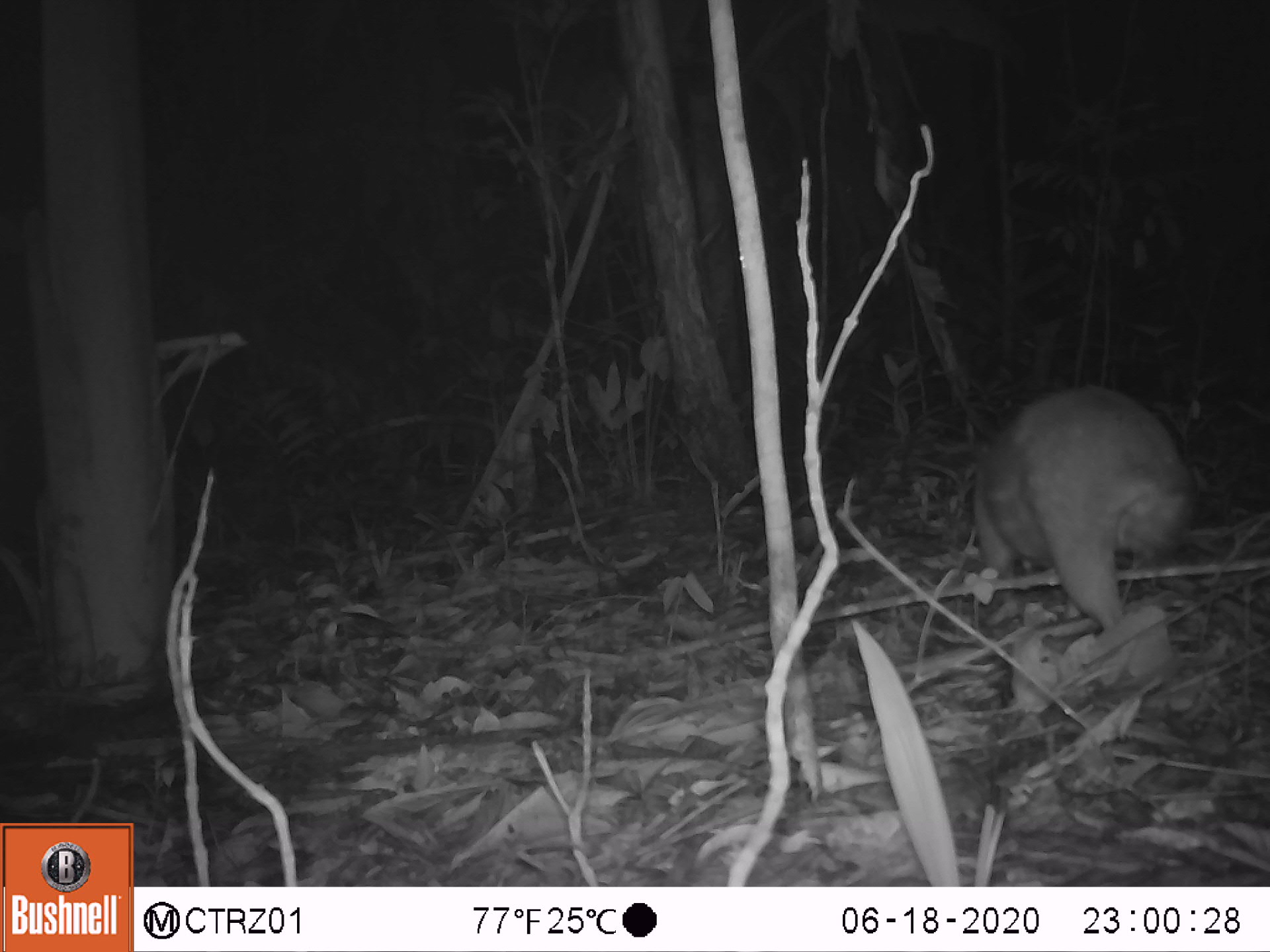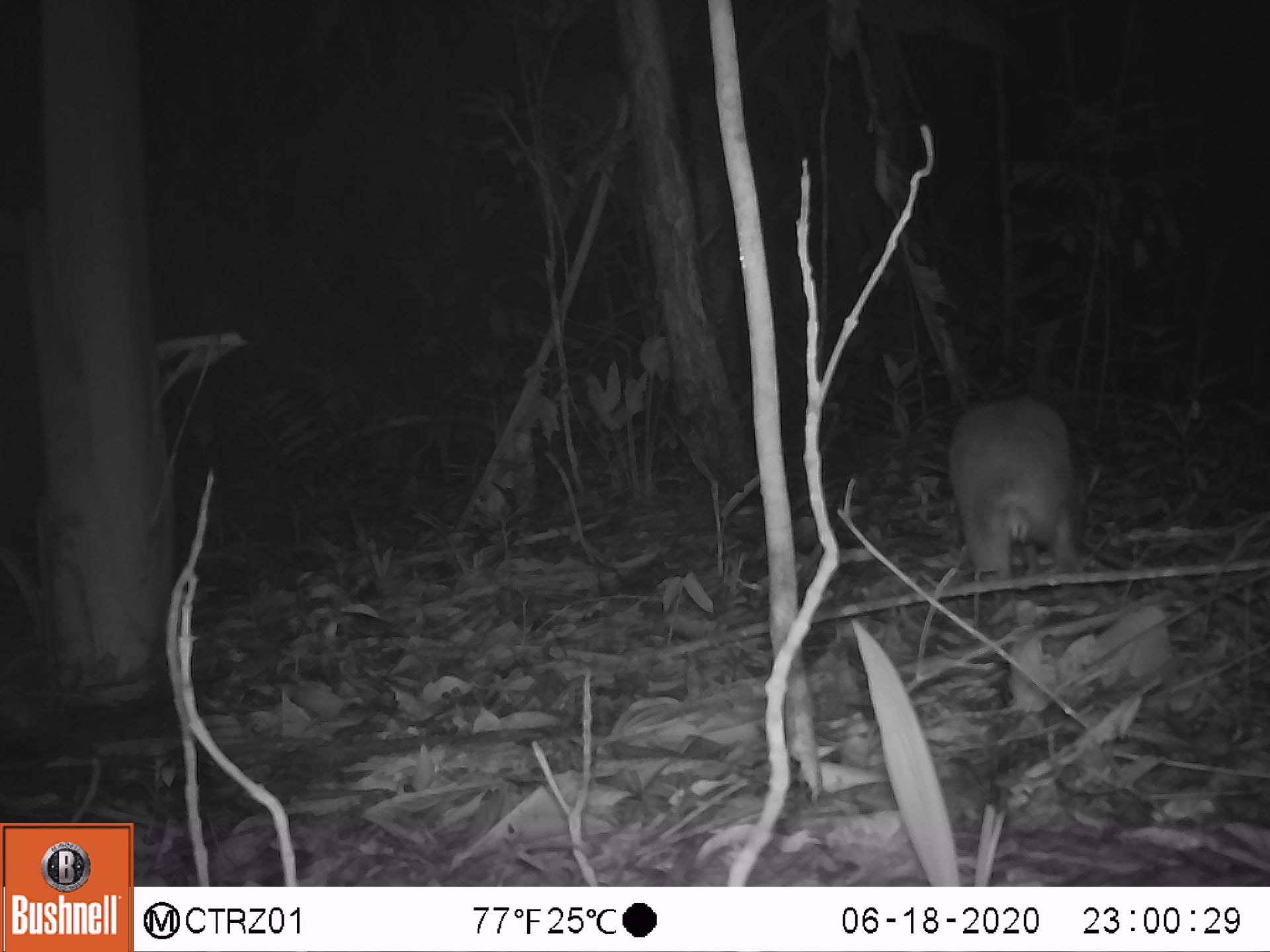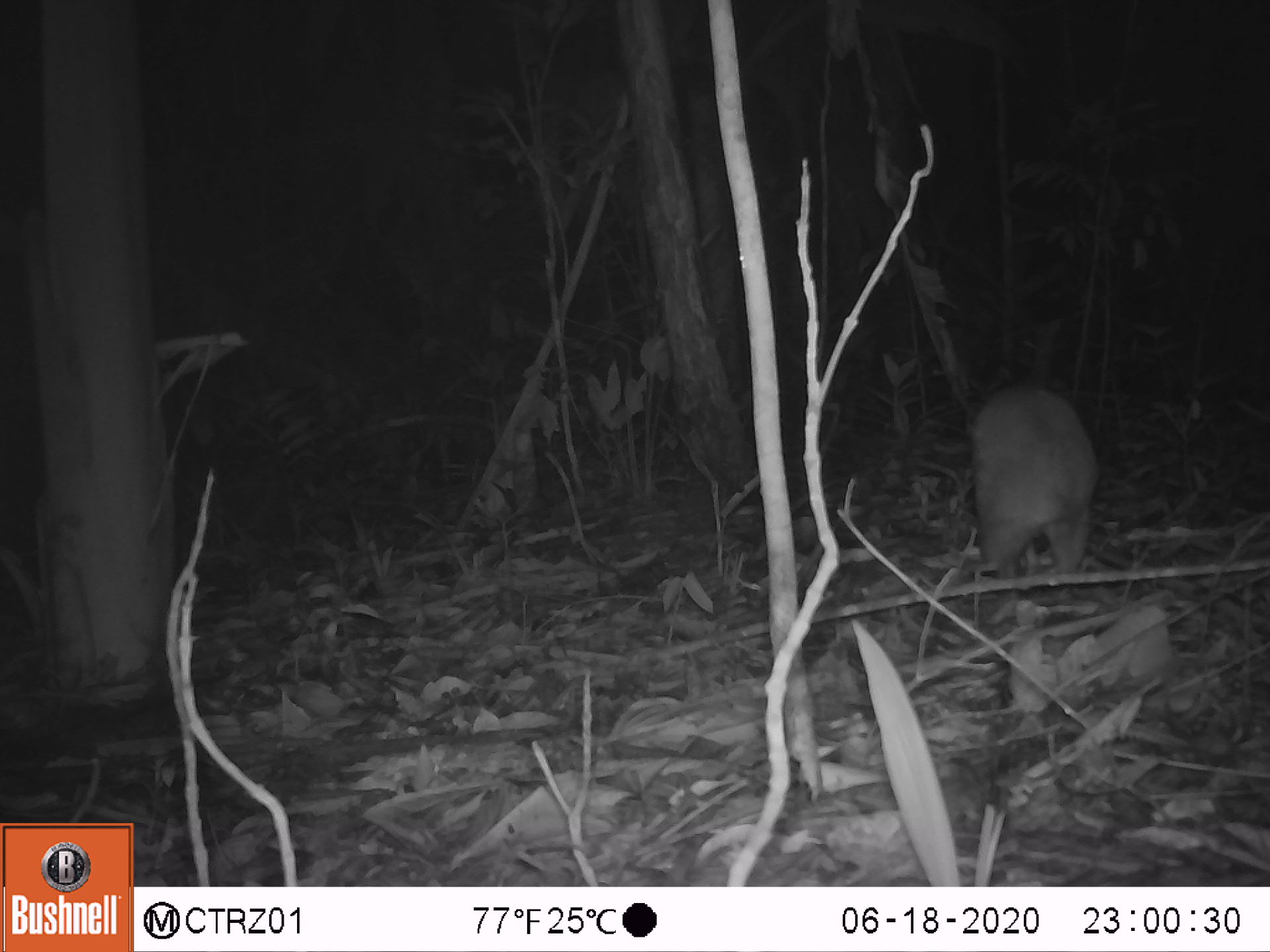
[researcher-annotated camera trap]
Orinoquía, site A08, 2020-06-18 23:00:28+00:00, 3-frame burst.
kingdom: Animalia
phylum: Chordata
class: Mammalia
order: Rodentia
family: Cuniculidae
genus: Cuniculus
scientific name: Cuniculus paca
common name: spotted paca